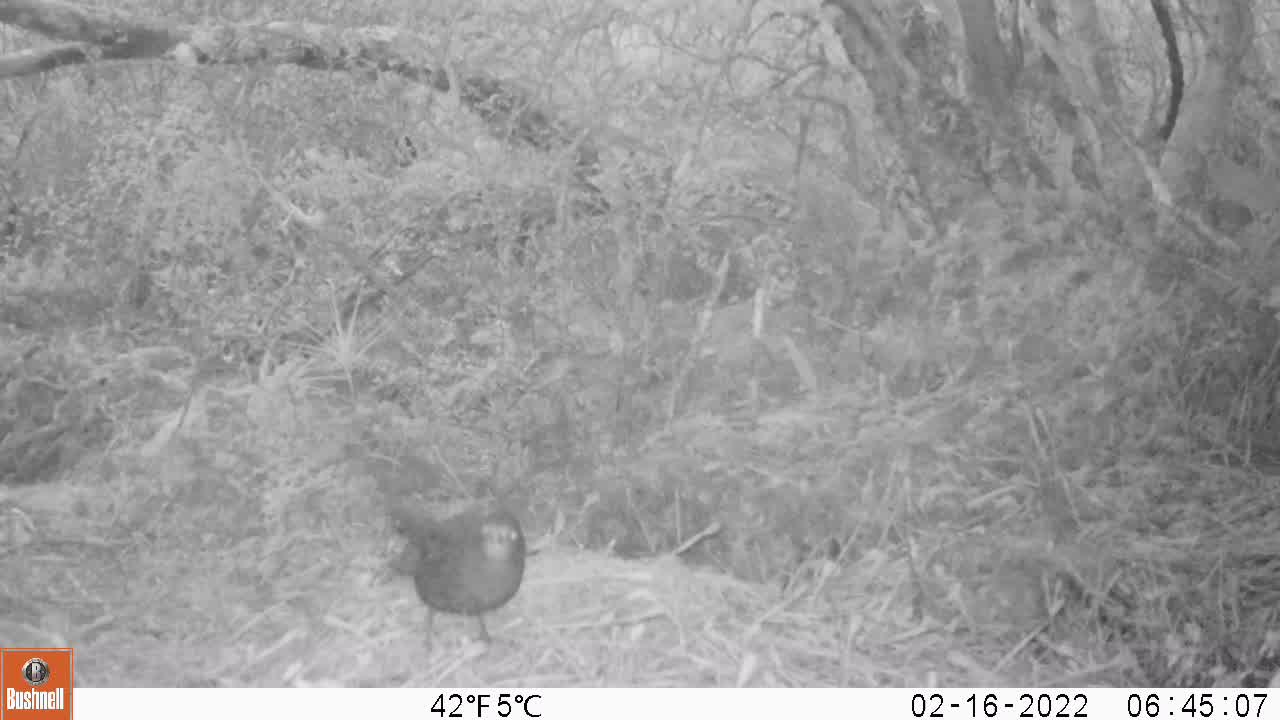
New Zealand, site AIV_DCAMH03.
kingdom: Animalia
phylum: Chordata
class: Aves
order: Passeriformes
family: Turdidae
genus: Turdus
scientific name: Turdus merula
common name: eurasian blackbird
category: blackbird